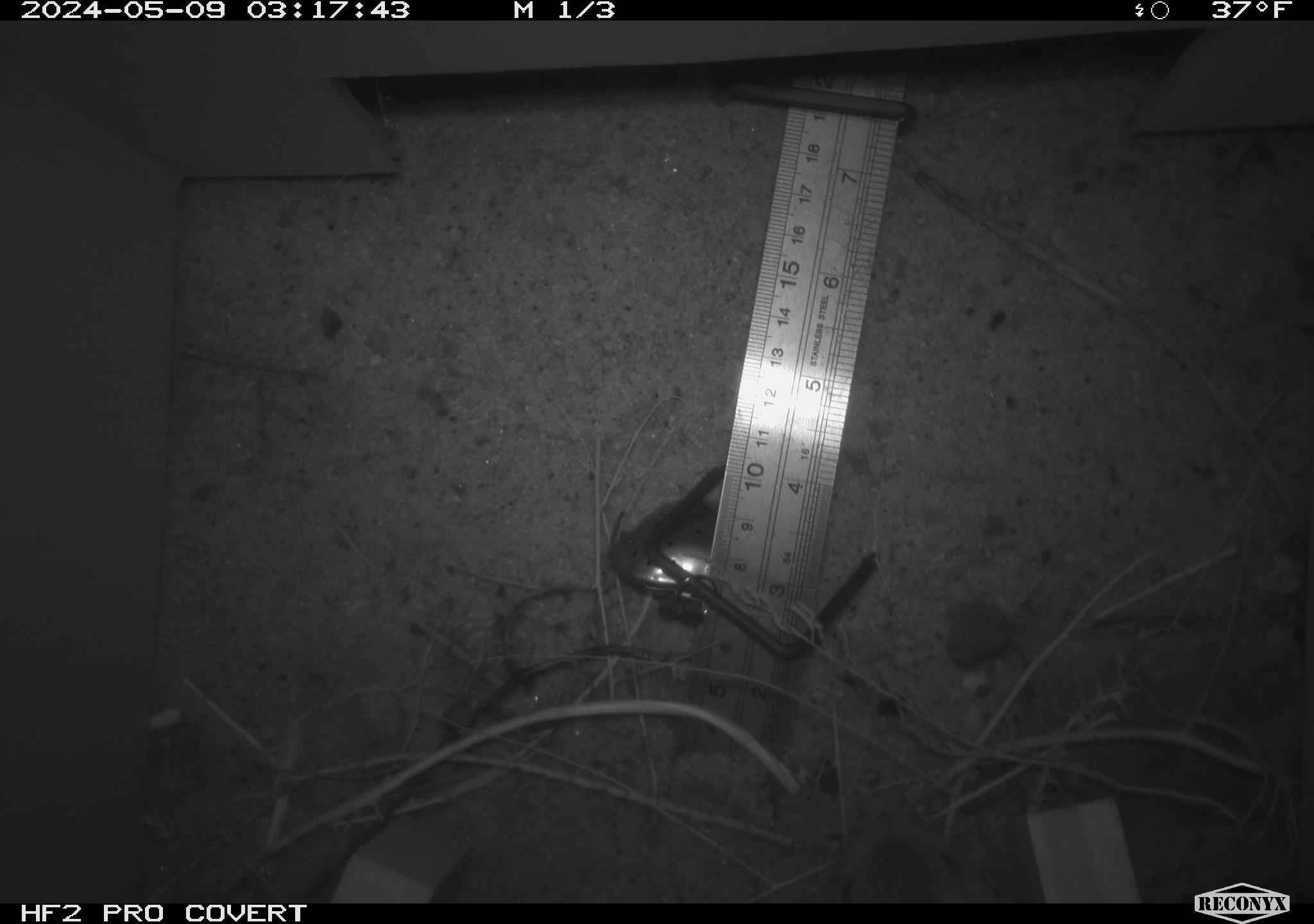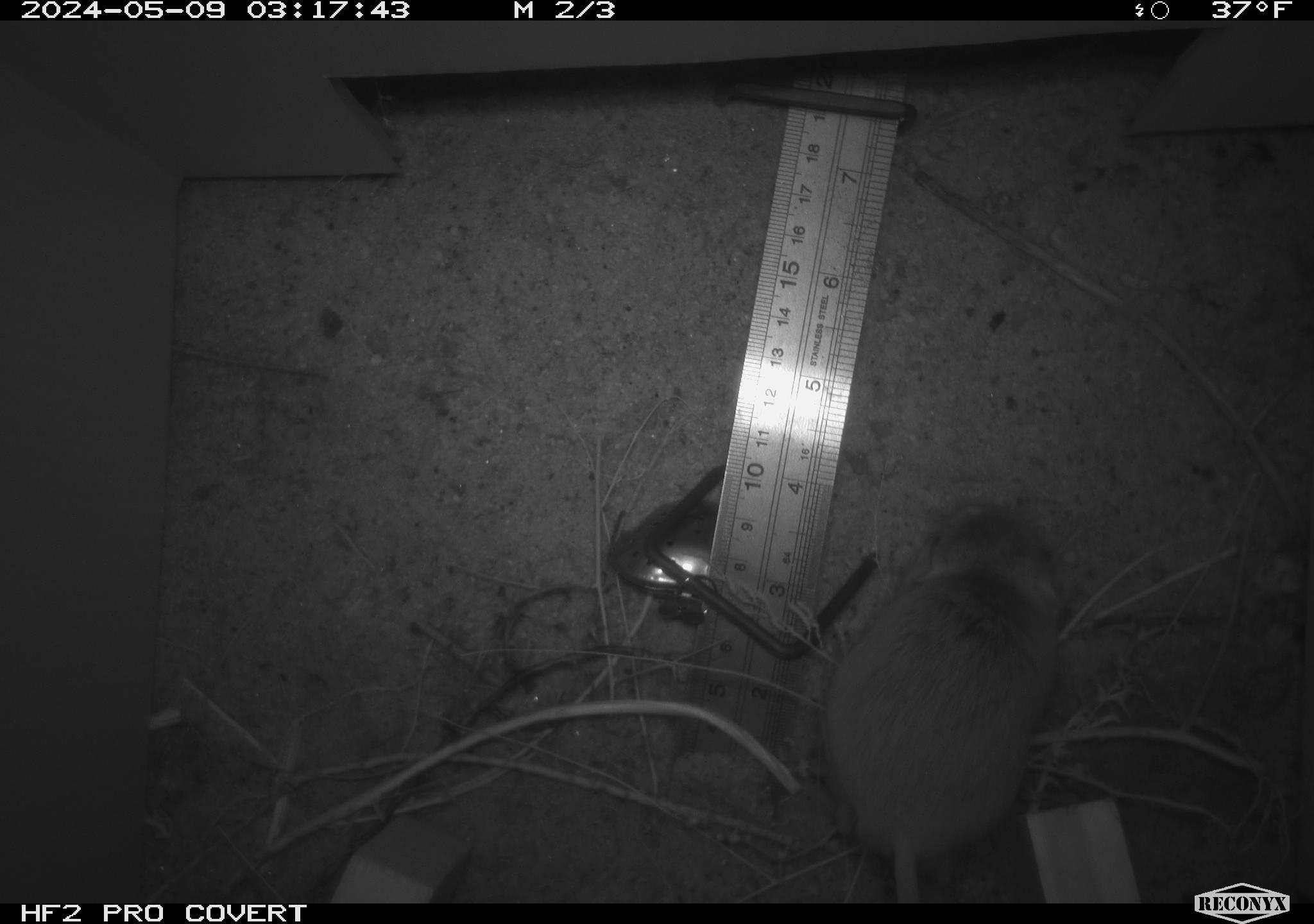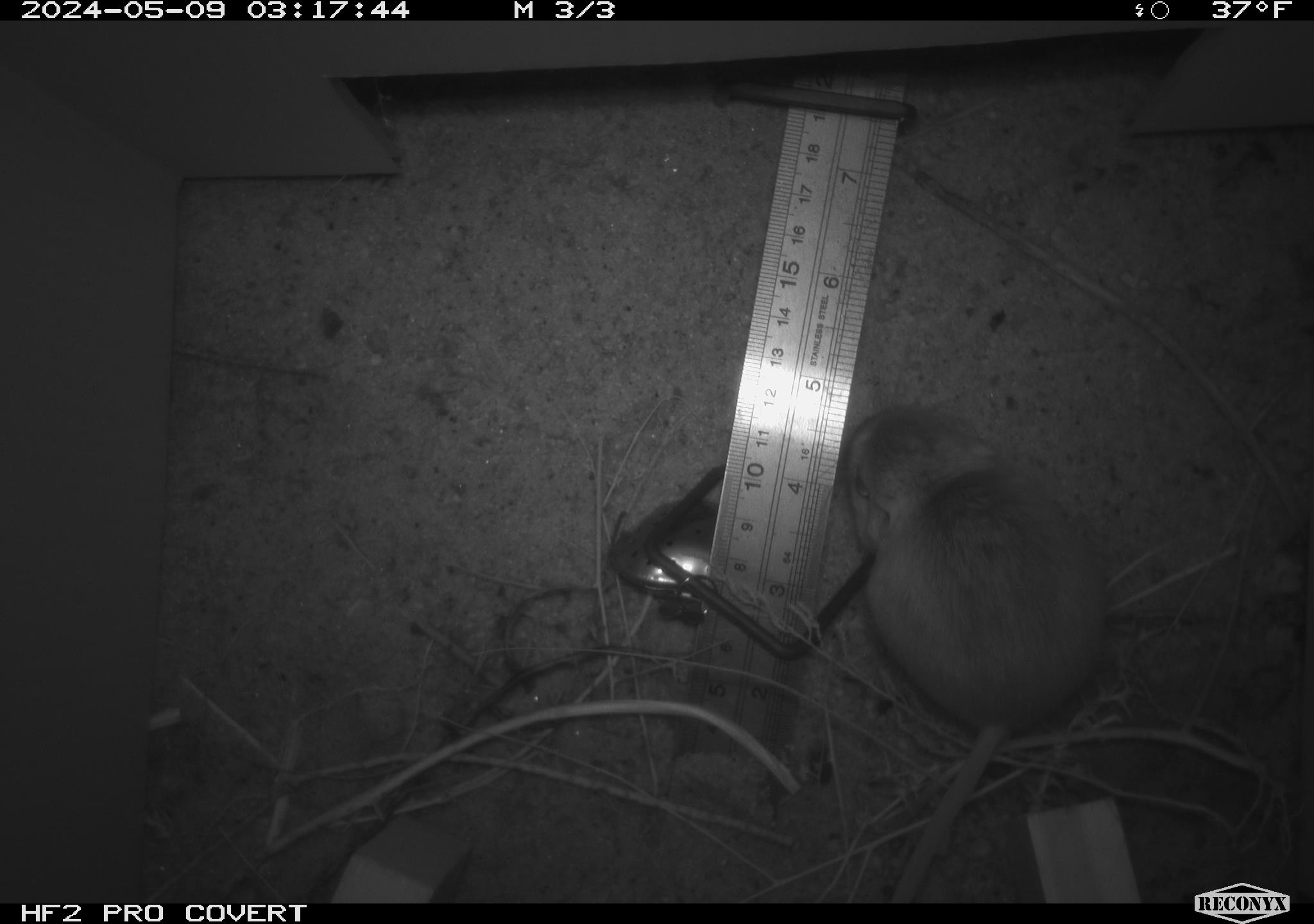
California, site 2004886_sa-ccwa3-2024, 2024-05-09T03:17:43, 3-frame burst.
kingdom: Animalia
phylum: Chordata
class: Mammalia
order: Rodentia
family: Heteromyidae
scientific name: Heteromyidae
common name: kangaroo rats and pocket mice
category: heteromyidae family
Heteromyidae family (kangaroo rats and pocket mice) (Heteromyidae).